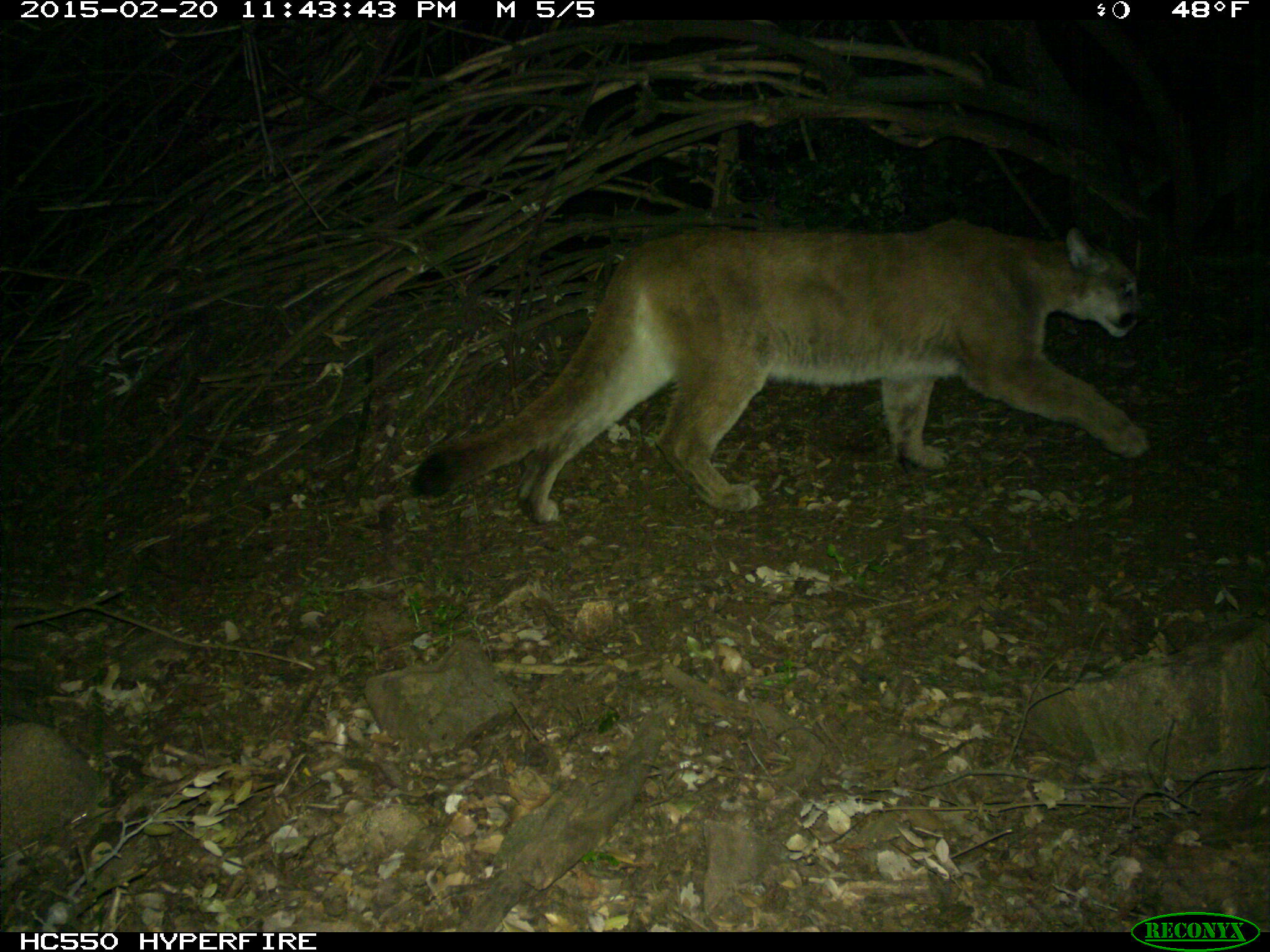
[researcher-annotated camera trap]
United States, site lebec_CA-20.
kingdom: Animalia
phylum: Chordata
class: Mammalia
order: Carnivora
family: Felidae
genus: Puma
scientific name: Puma concolor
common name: mountain lion